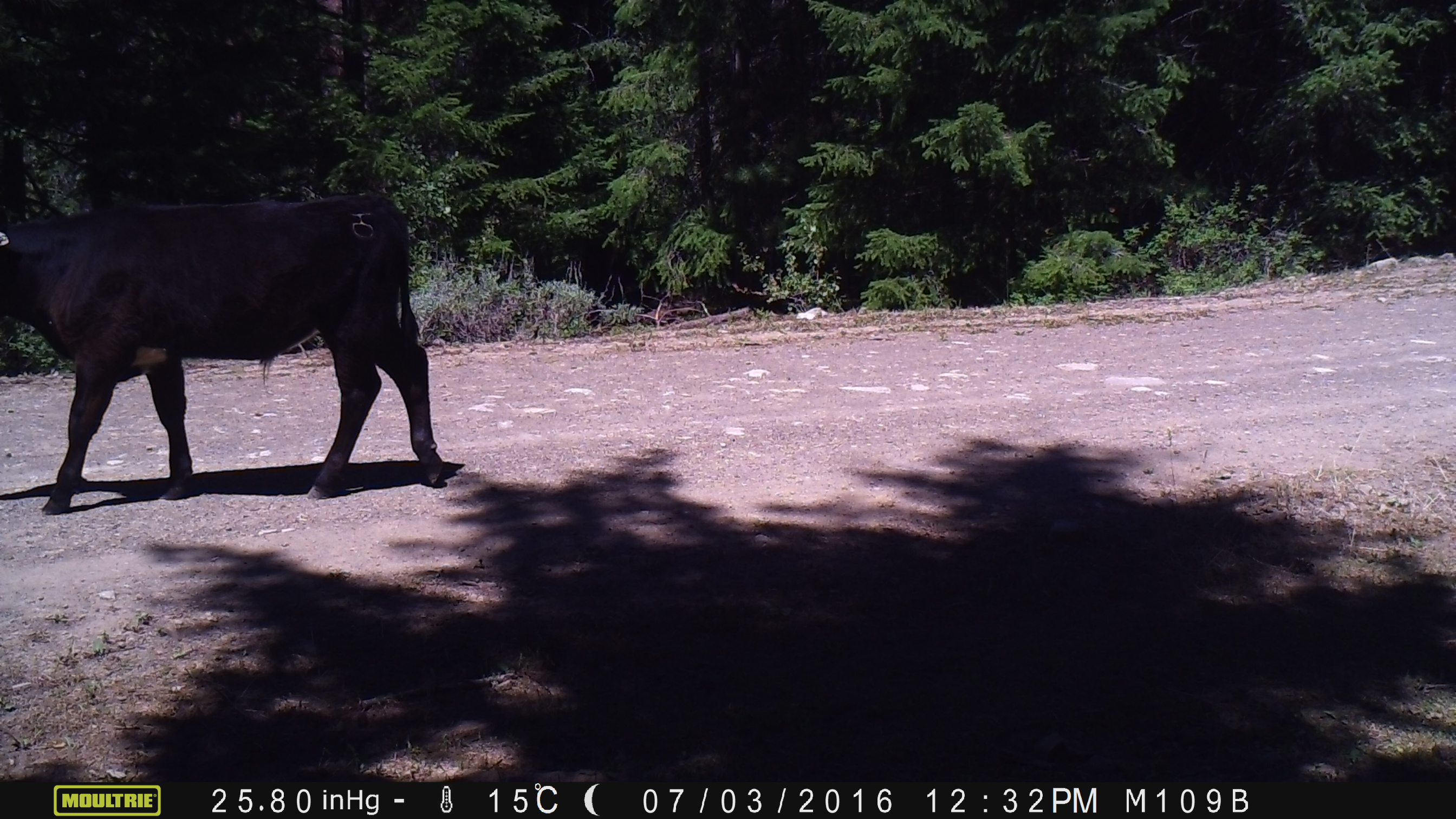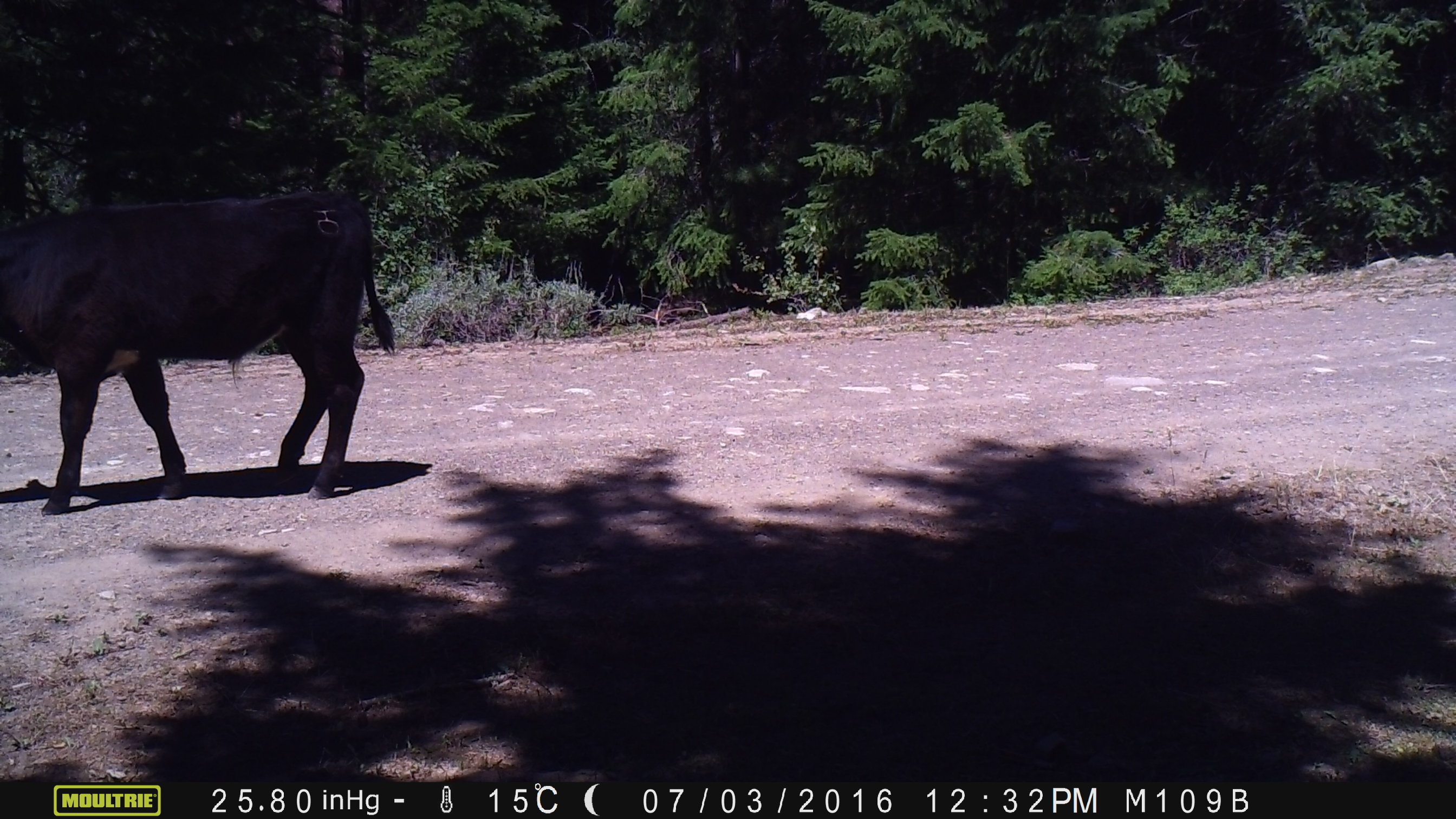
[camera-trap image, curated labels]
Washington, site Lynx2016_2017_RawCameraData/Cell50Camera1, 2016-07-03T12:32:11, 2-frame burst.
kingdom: Animalia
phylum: Chordata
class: Mammalia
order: Artiodactyla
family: Bovidae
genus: Bos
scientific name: Bos taurus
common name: domestic cattle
Domestic cattle (Bos taurus). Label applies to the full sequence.